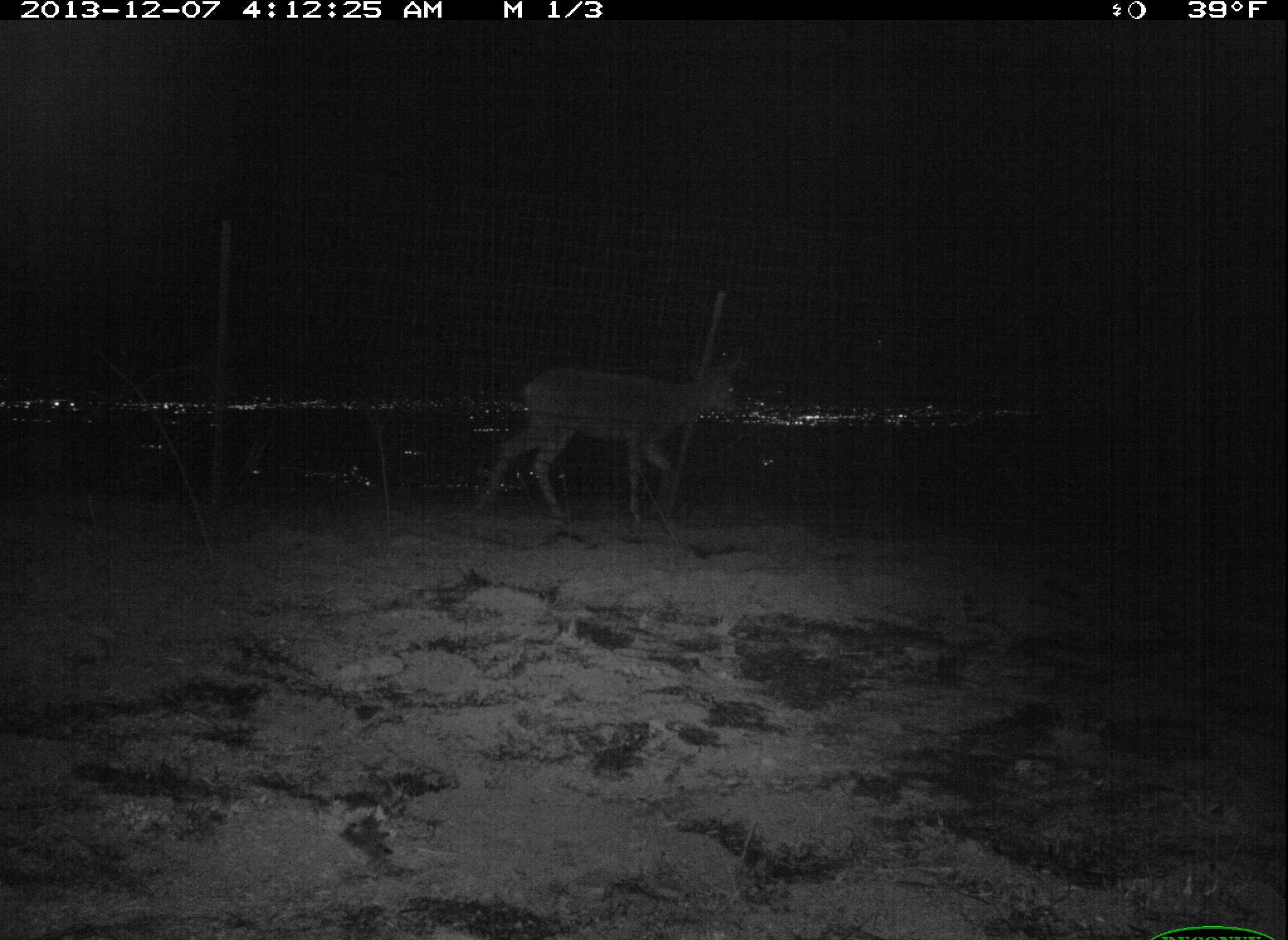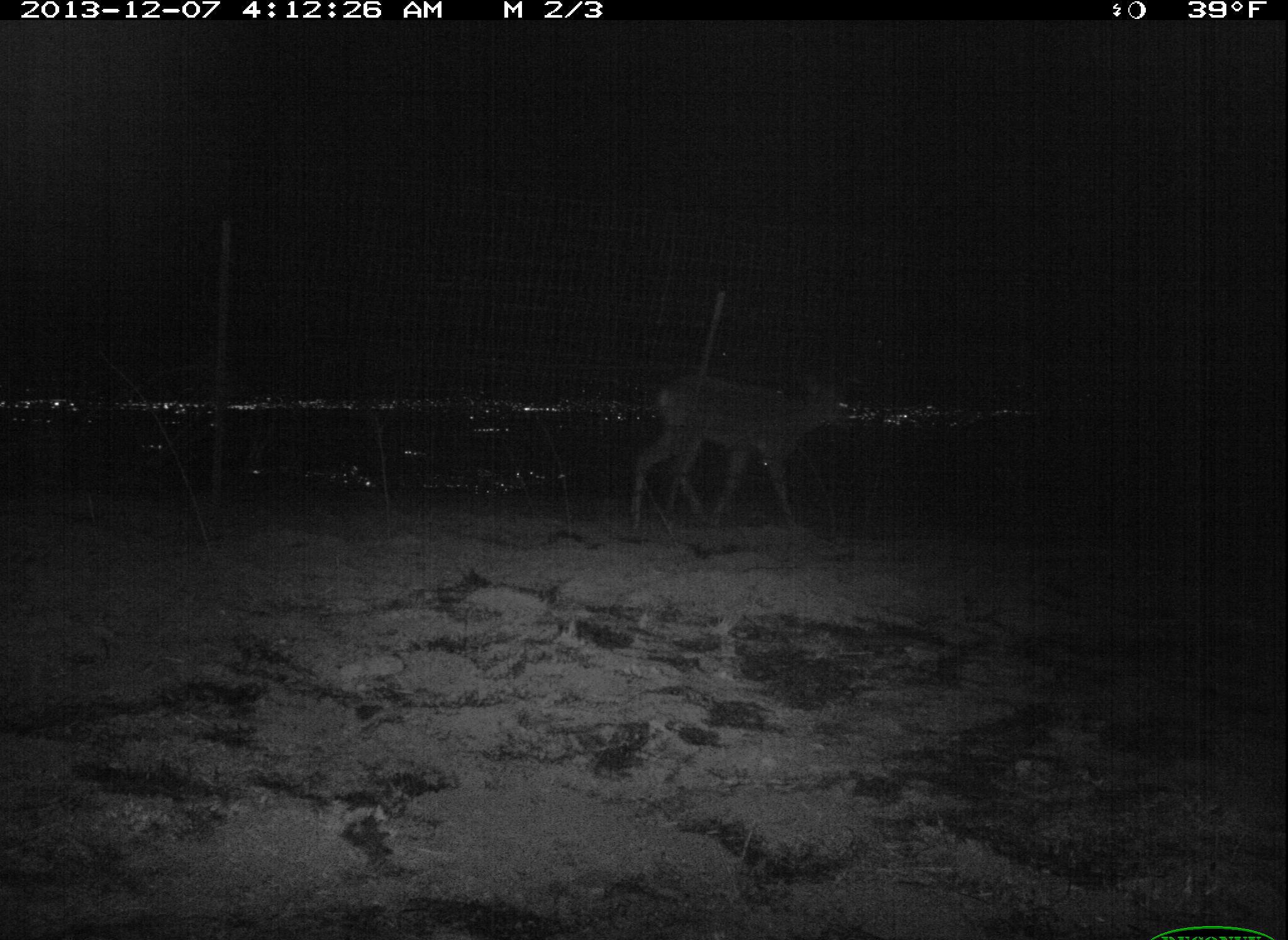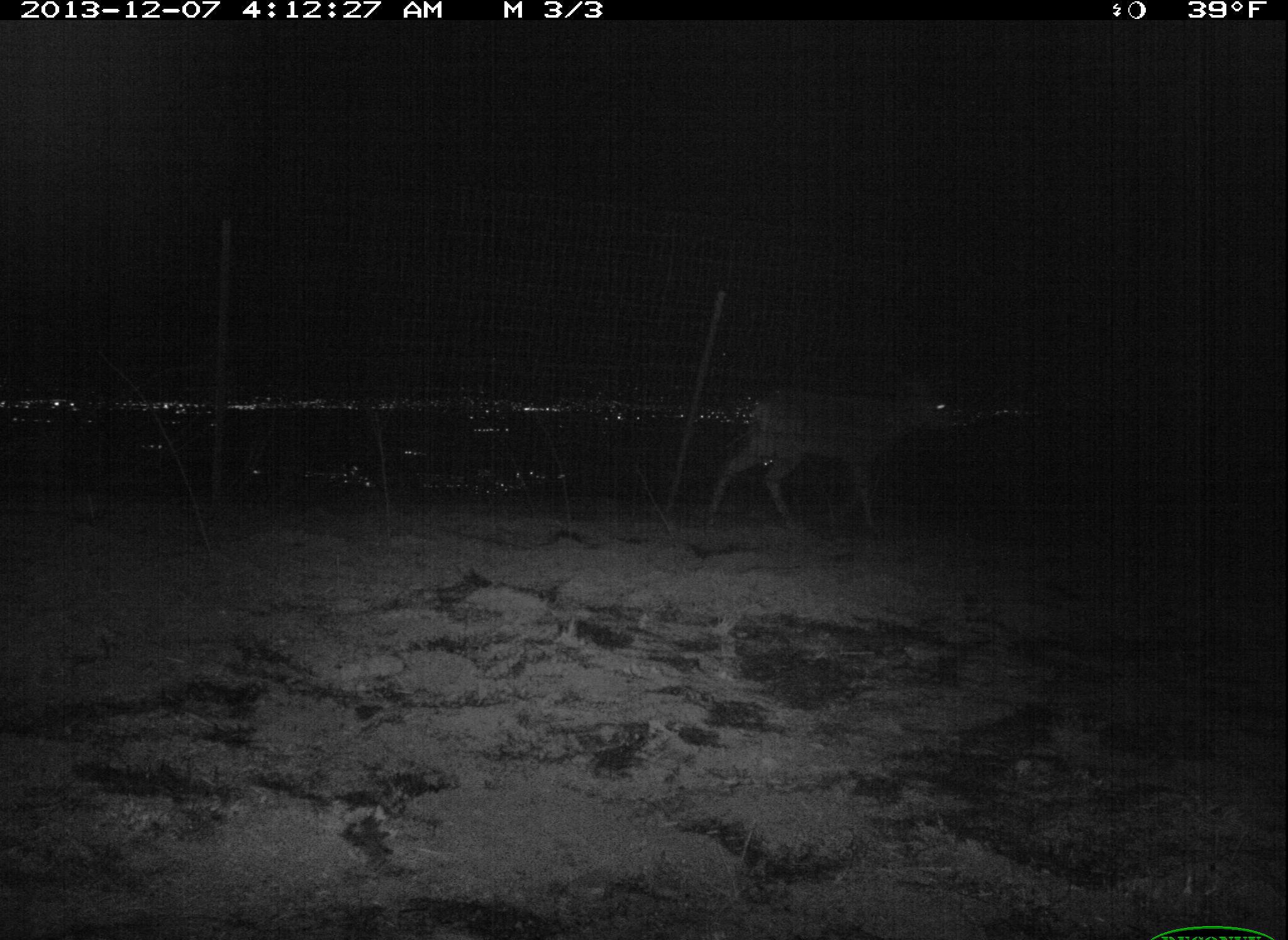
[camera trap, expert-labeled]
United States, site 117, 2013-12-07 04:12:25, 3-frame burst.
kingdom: Animalia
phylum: Chordata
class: Mammalia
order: Artiodactyla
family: Cervidae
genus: Odocoileus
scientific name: Odocoileus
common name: deer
Deer (Odocoileus).